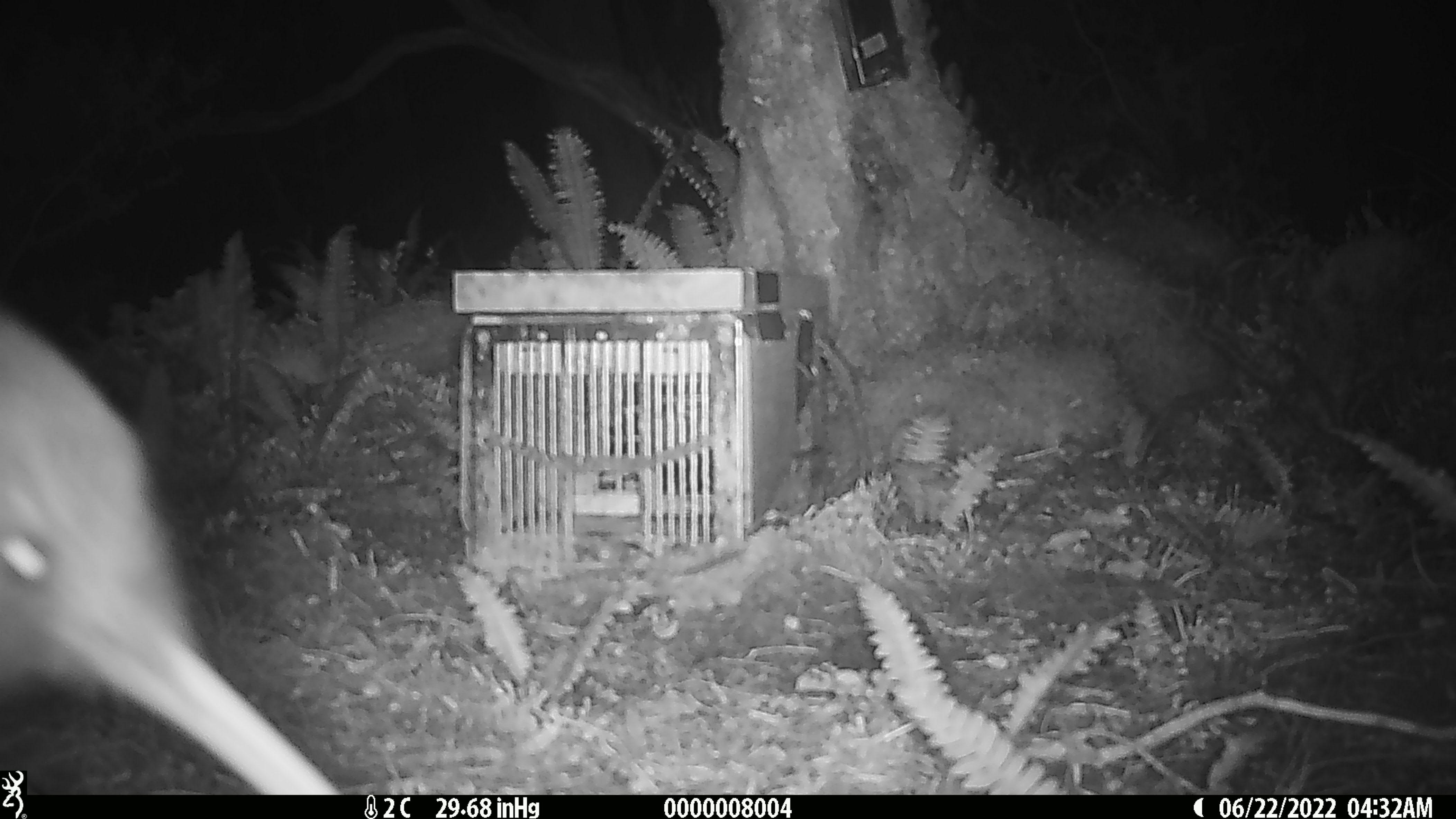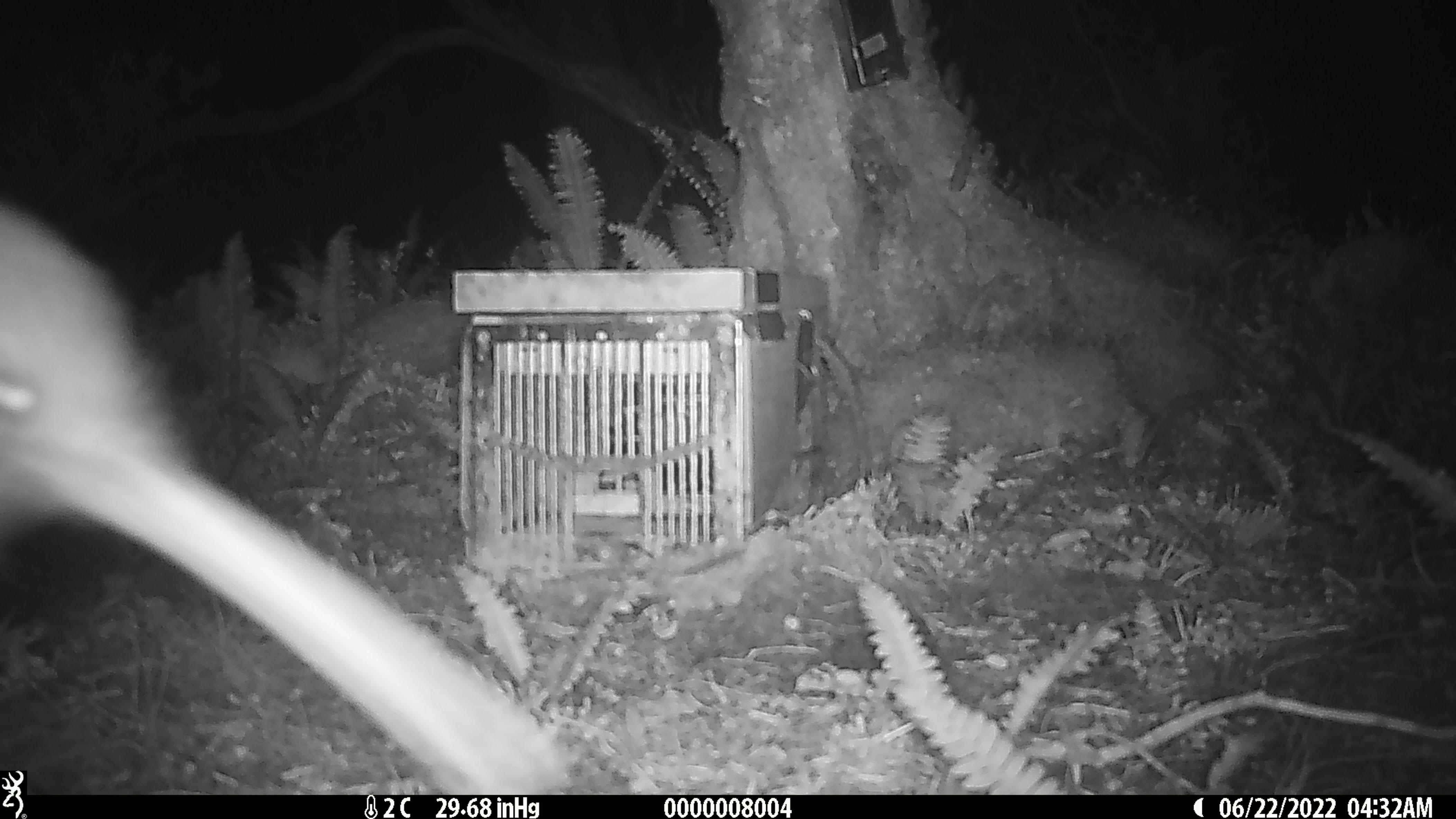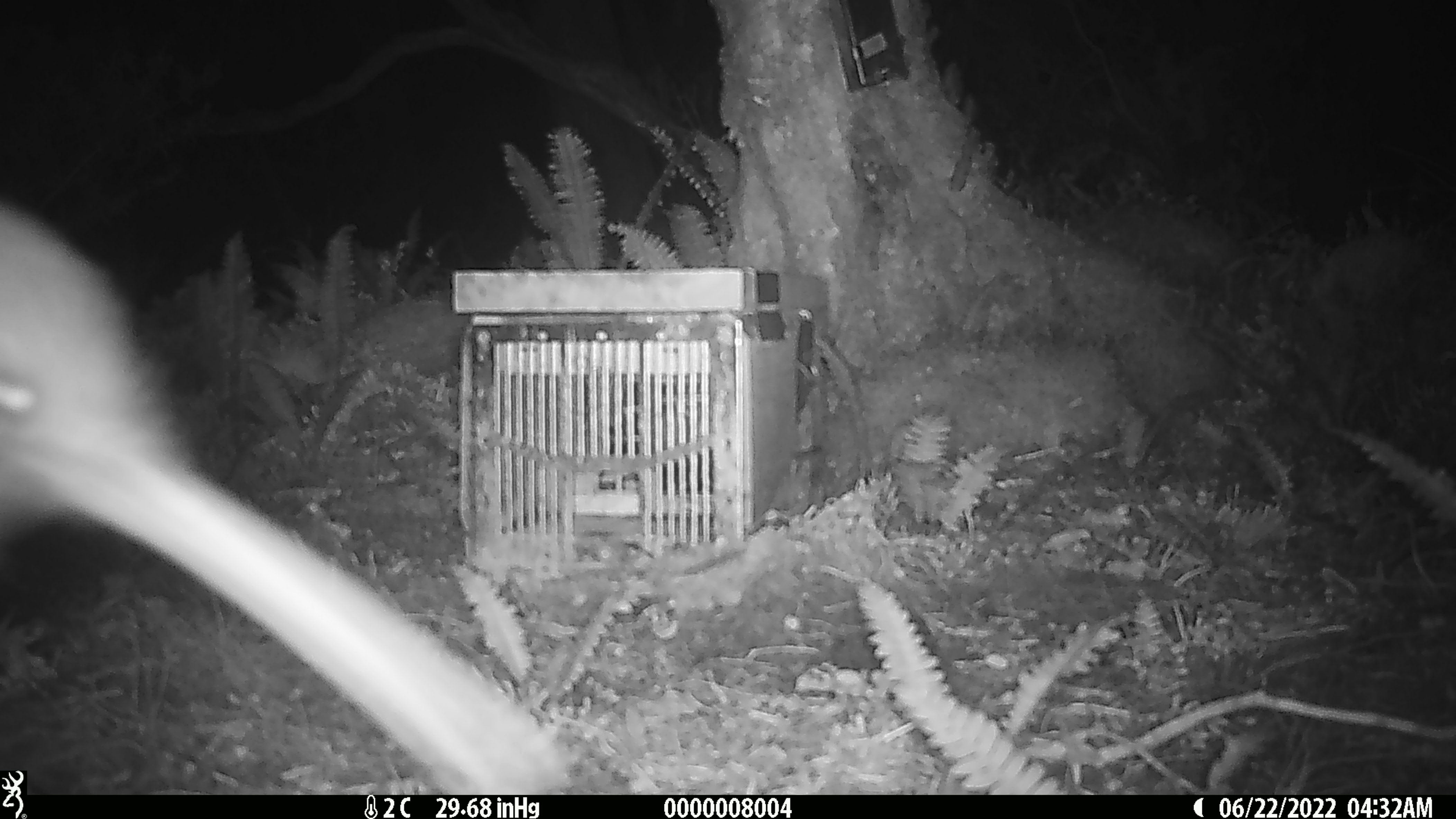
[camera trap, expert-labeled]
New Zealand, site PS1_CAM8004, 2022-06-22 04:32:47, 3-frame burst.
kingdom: Animalia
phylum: Chordata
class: Aves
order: Apterygiformes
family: Apterygidae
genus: Apteryx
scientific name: Apteryx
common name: kiwi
Kiwi (Apteryx).